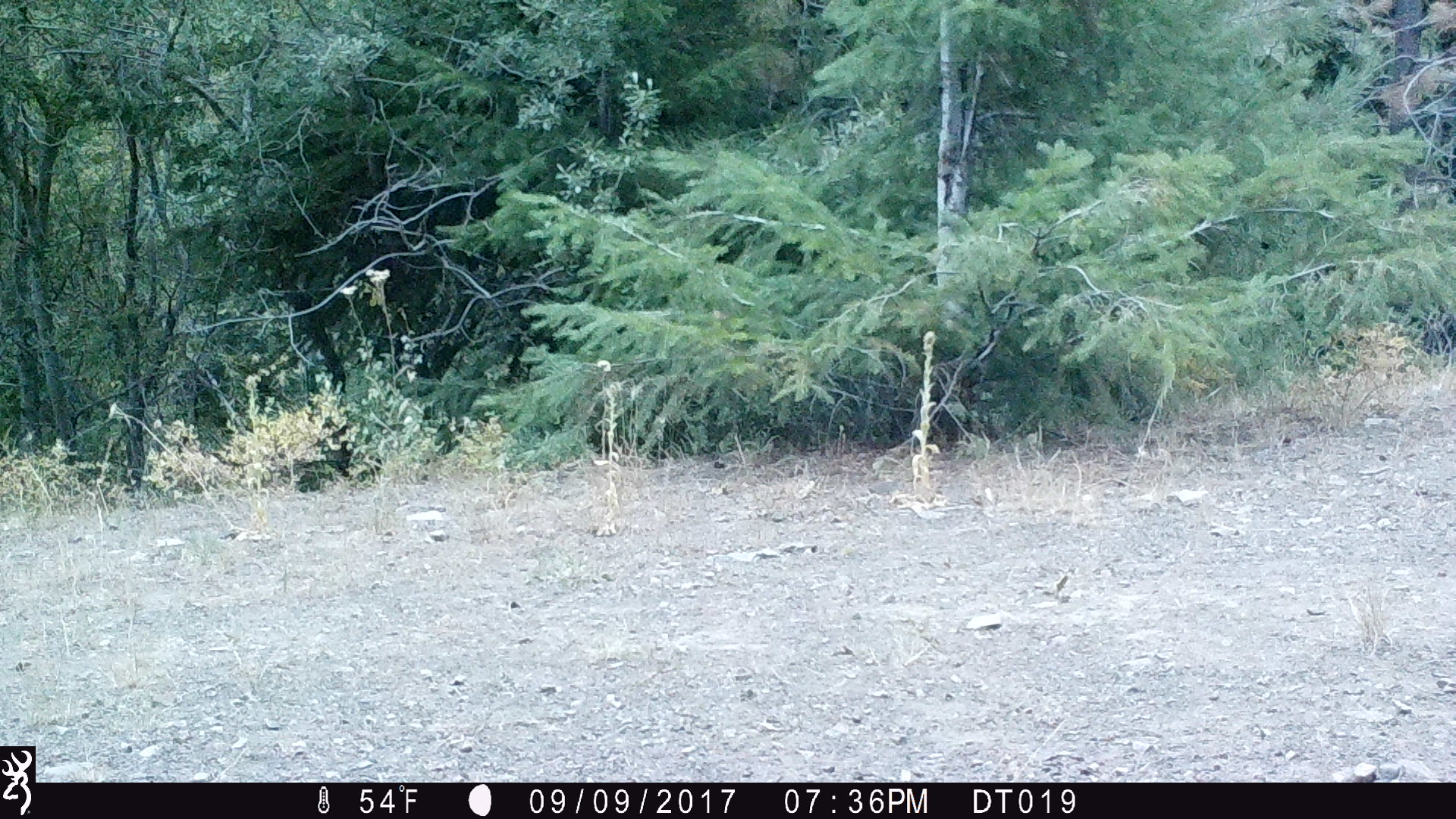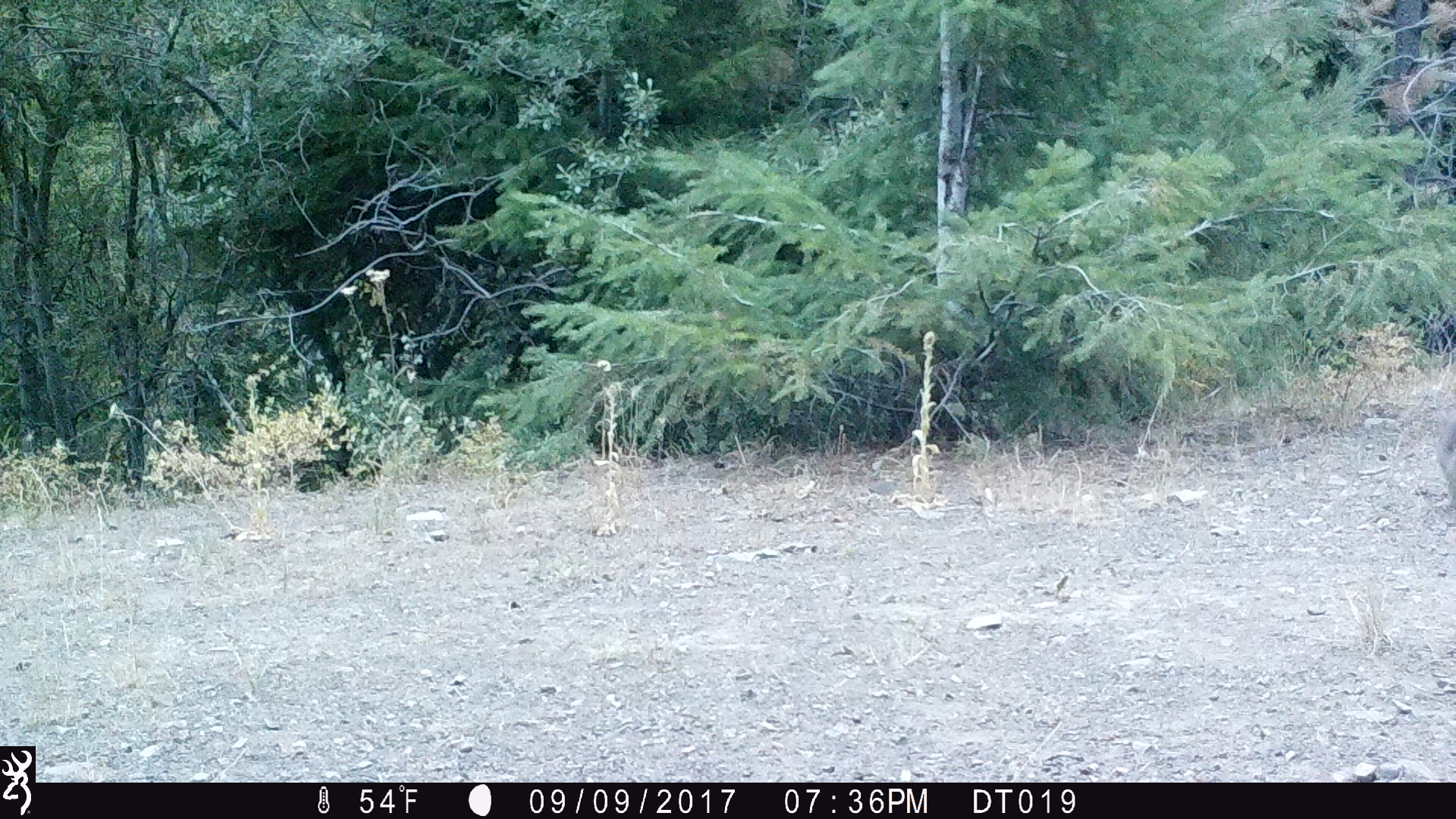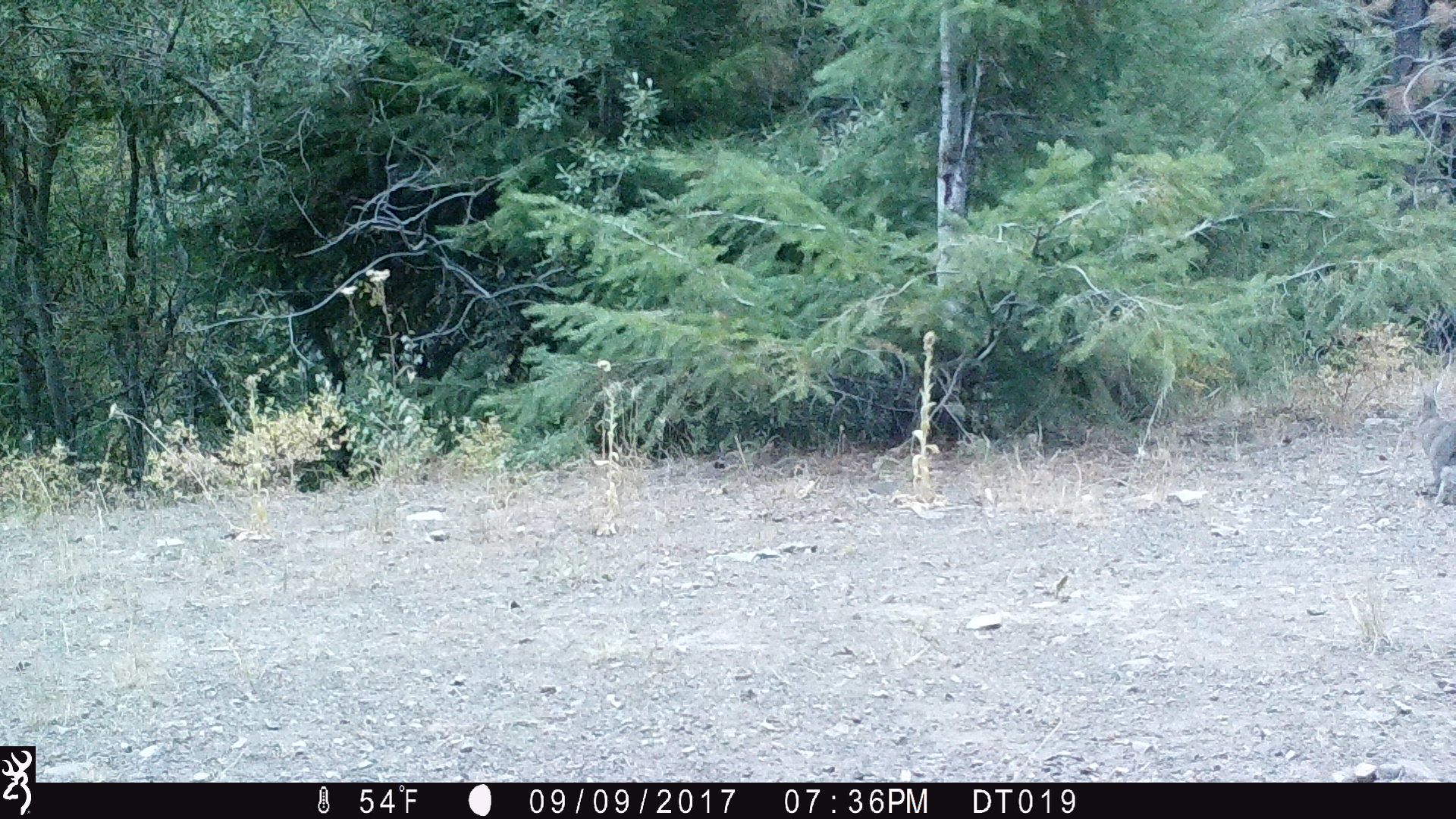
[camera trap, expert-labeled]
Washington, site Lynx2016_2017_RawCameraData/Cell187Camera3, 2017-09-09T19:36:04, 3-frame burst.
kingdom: Animalia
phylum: Chordata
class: Mammalia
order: Lagomorpha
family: Leporidae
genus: Lepus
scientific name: Lepus americanus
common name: snowshoe hare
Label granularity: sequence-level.